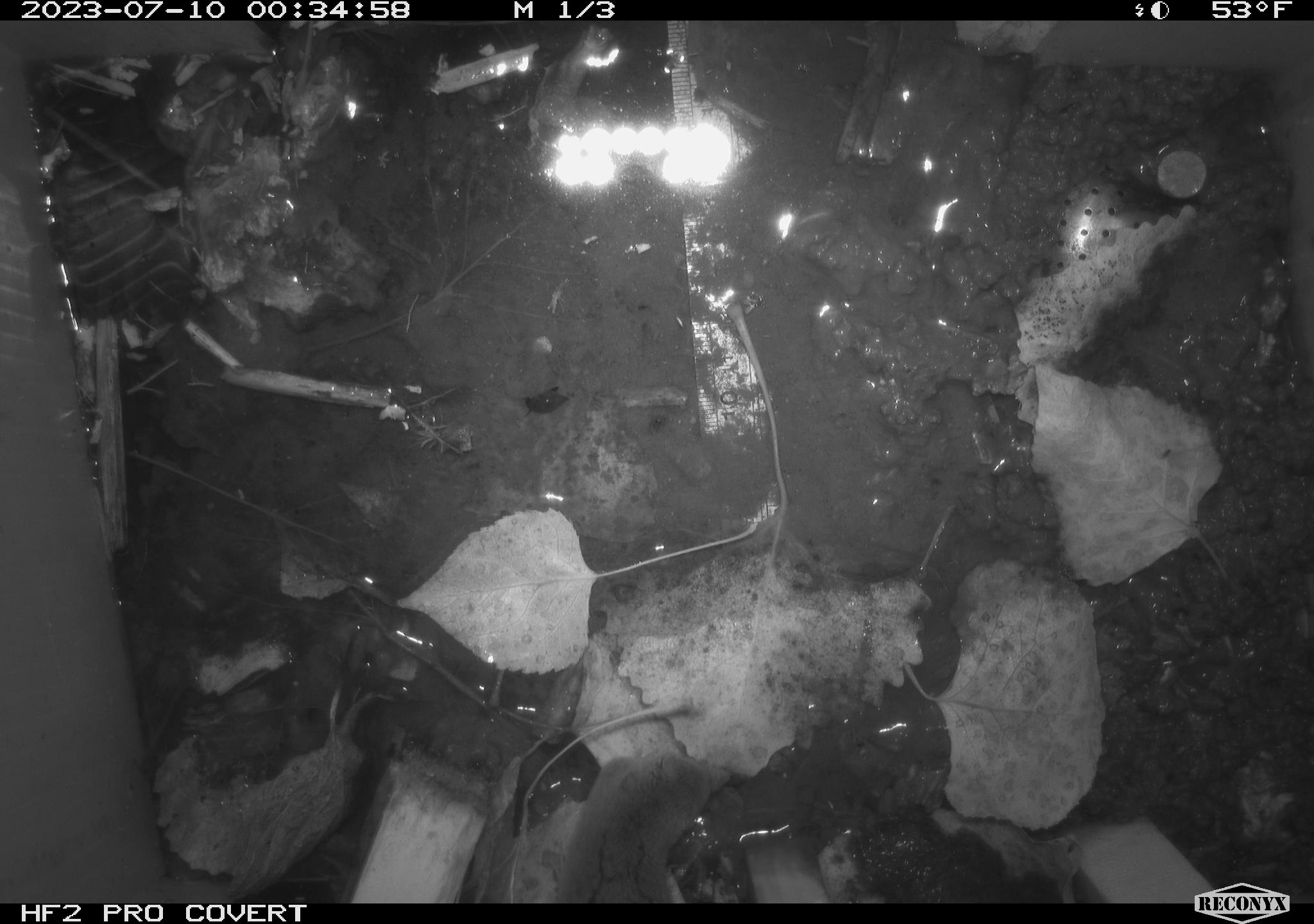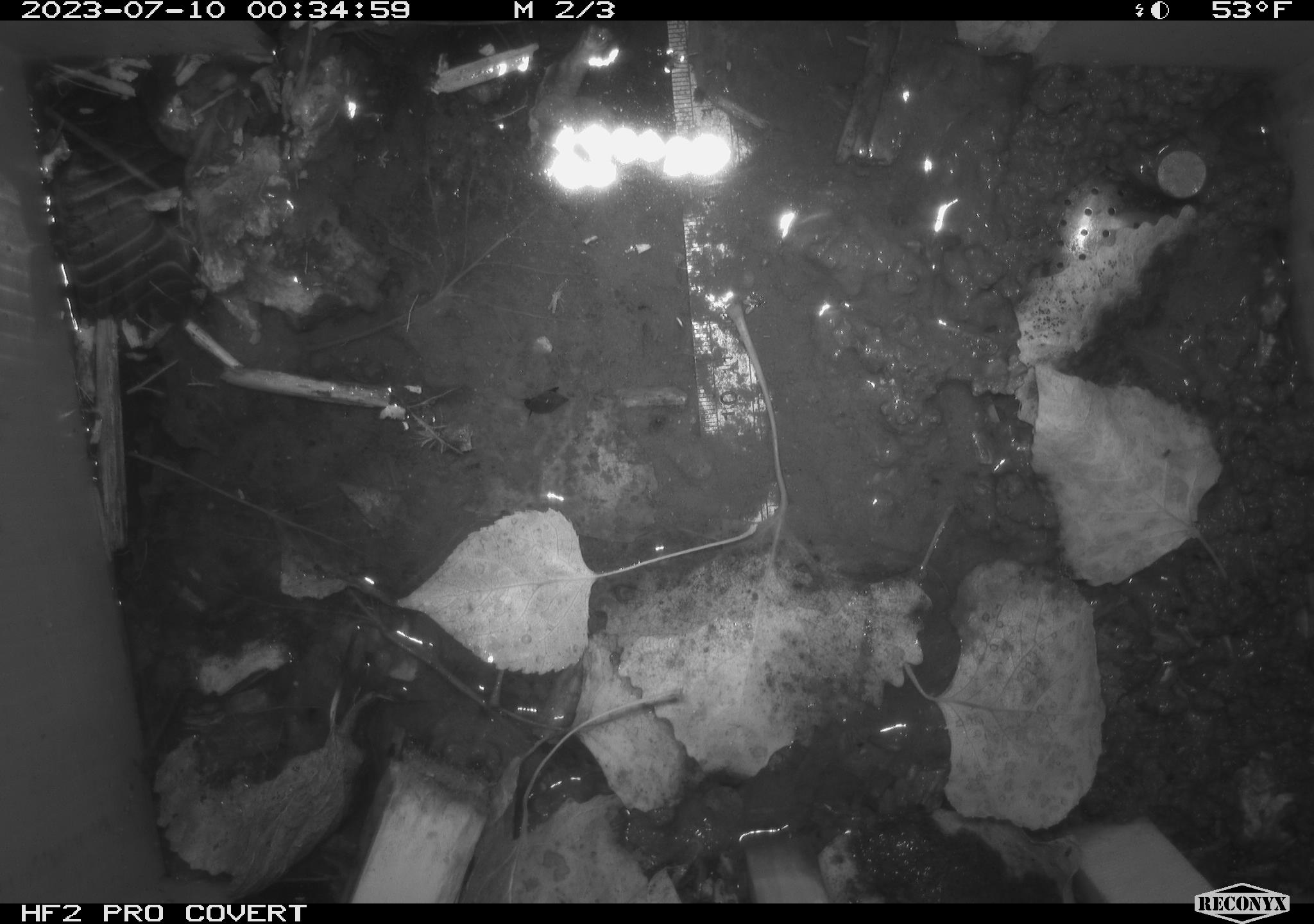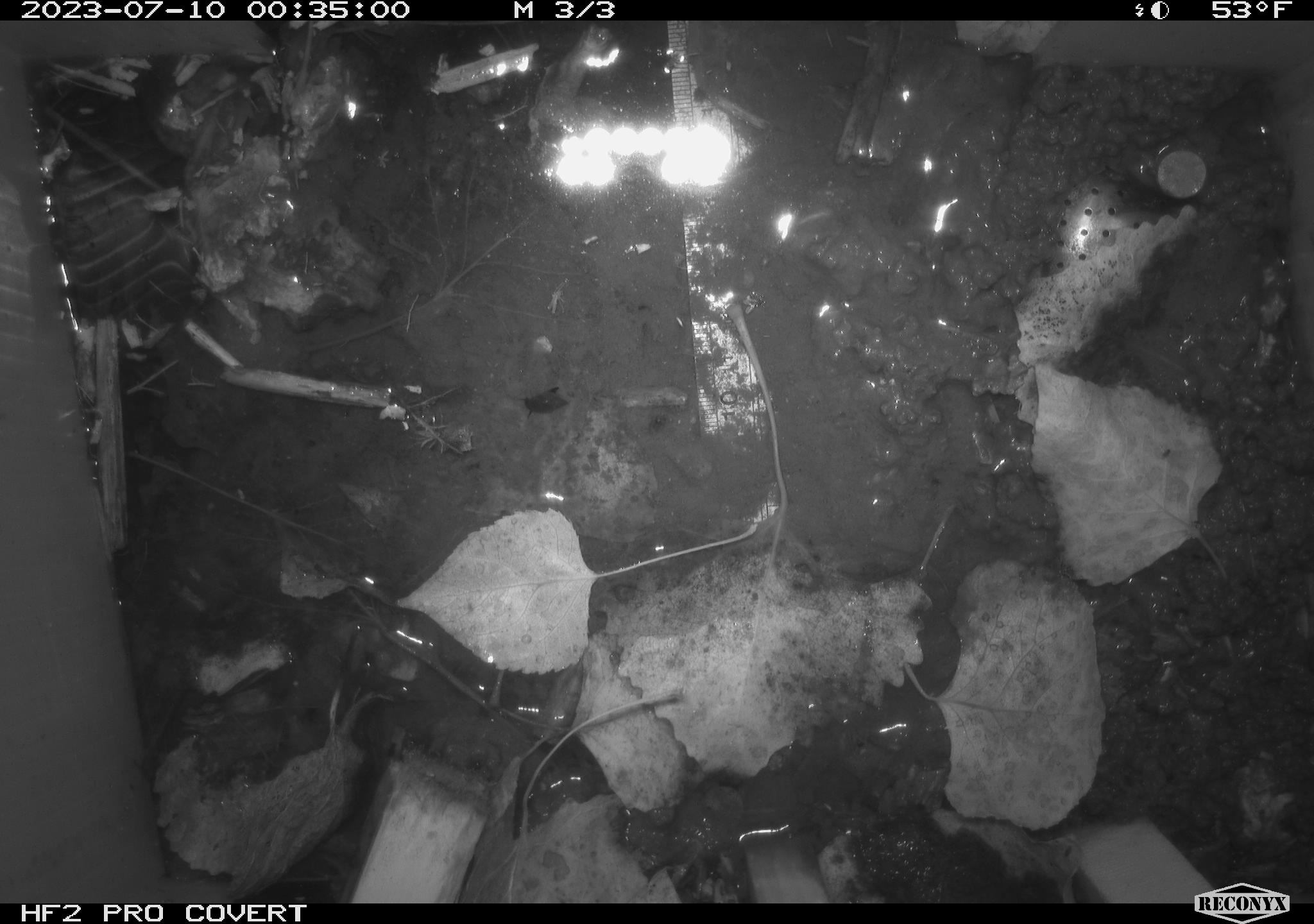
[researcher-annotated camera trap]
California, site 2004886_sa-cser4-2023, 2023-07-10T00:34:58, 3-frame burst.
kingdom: Animalia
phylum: Chordata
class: Mammalia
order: Eulipotyphla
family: Soricidae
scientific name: Soricidae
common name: shrews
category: soricidae family